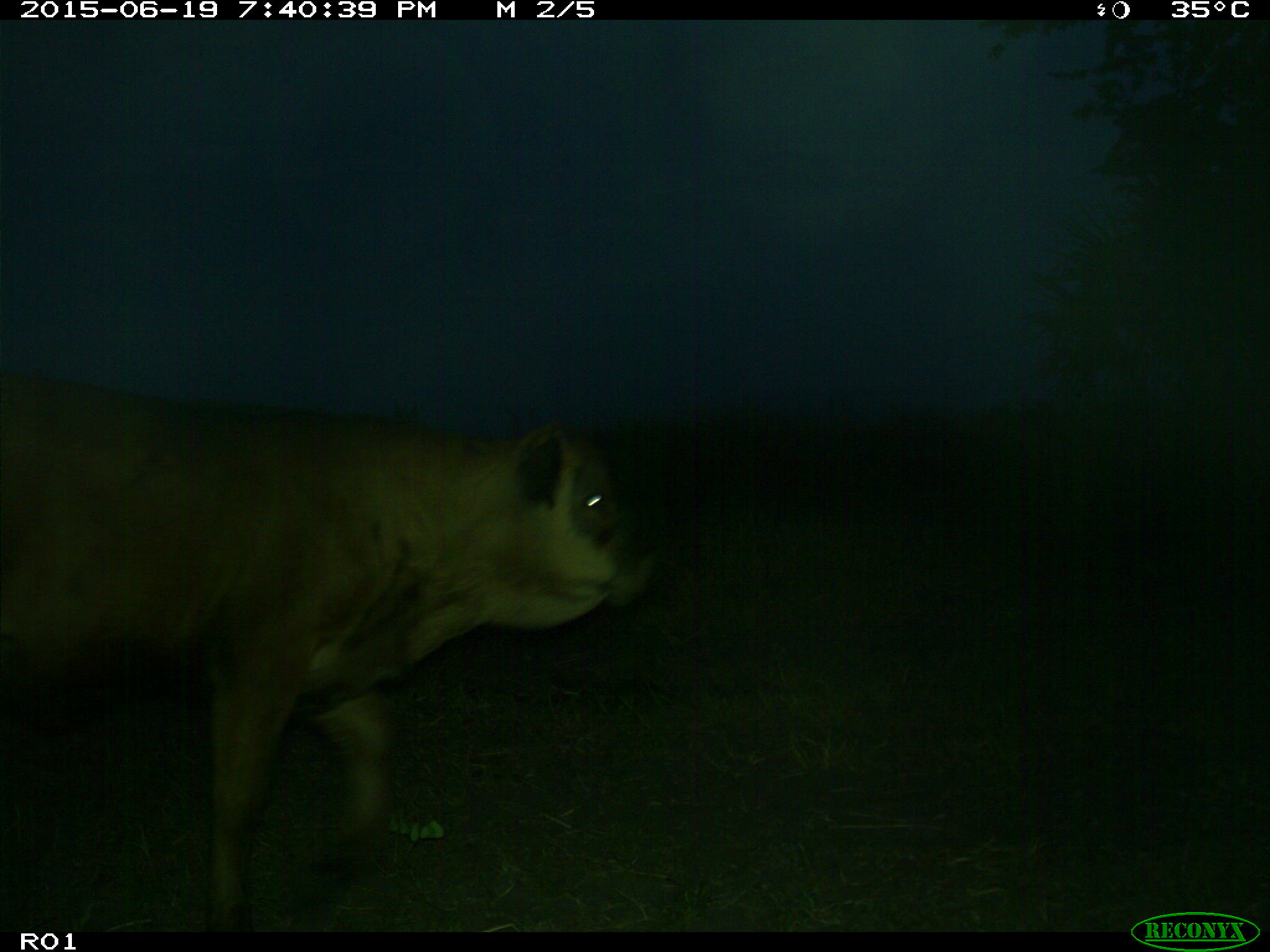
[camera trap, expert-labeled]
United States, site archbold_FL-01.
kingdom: Animalia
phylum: Chordata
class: Mammalia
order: Artiodactyla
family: Bovidae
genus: Bos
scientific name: Bos taurus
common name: domestic cow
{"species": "Bos taurus (domestic cow)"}